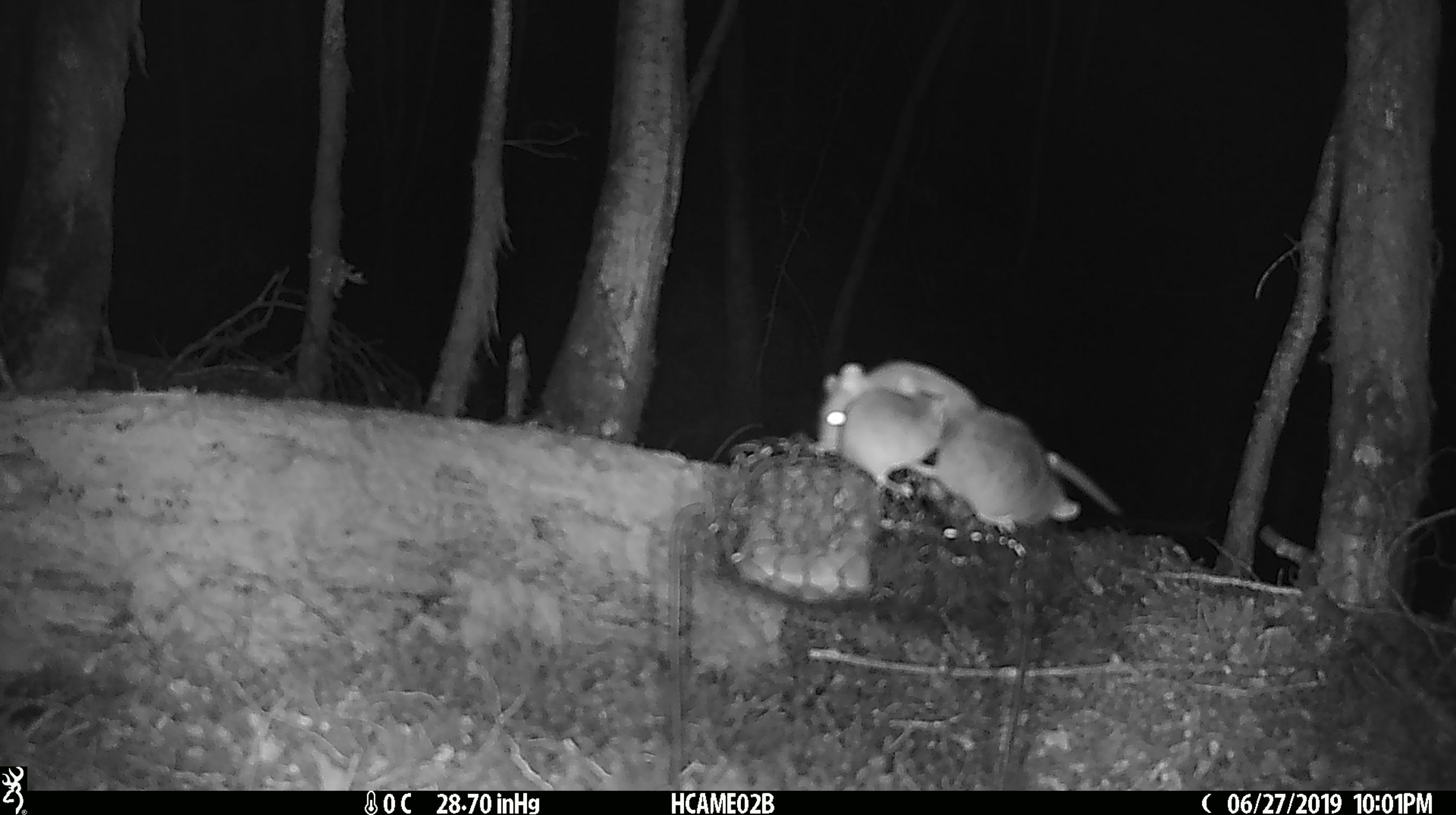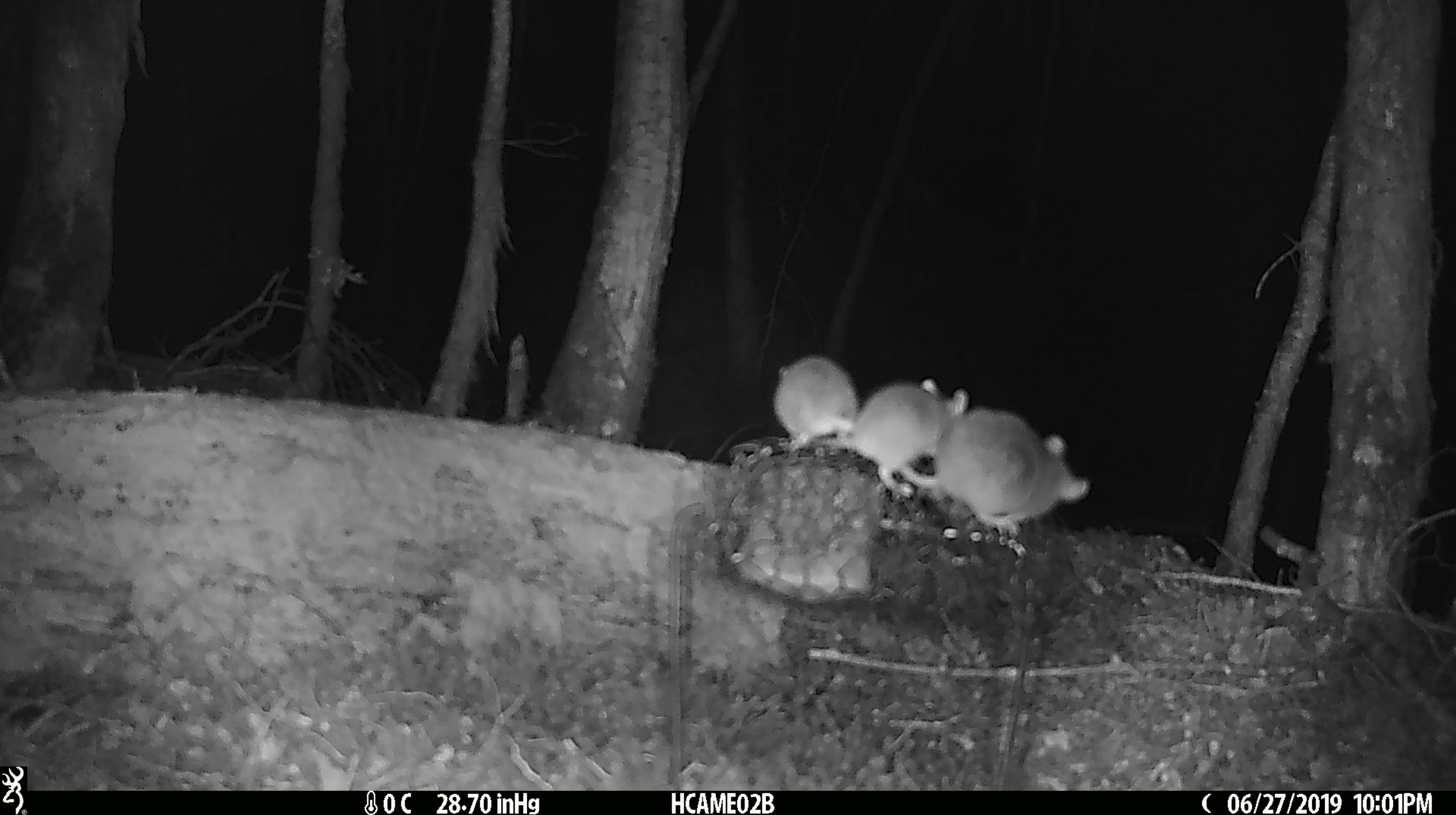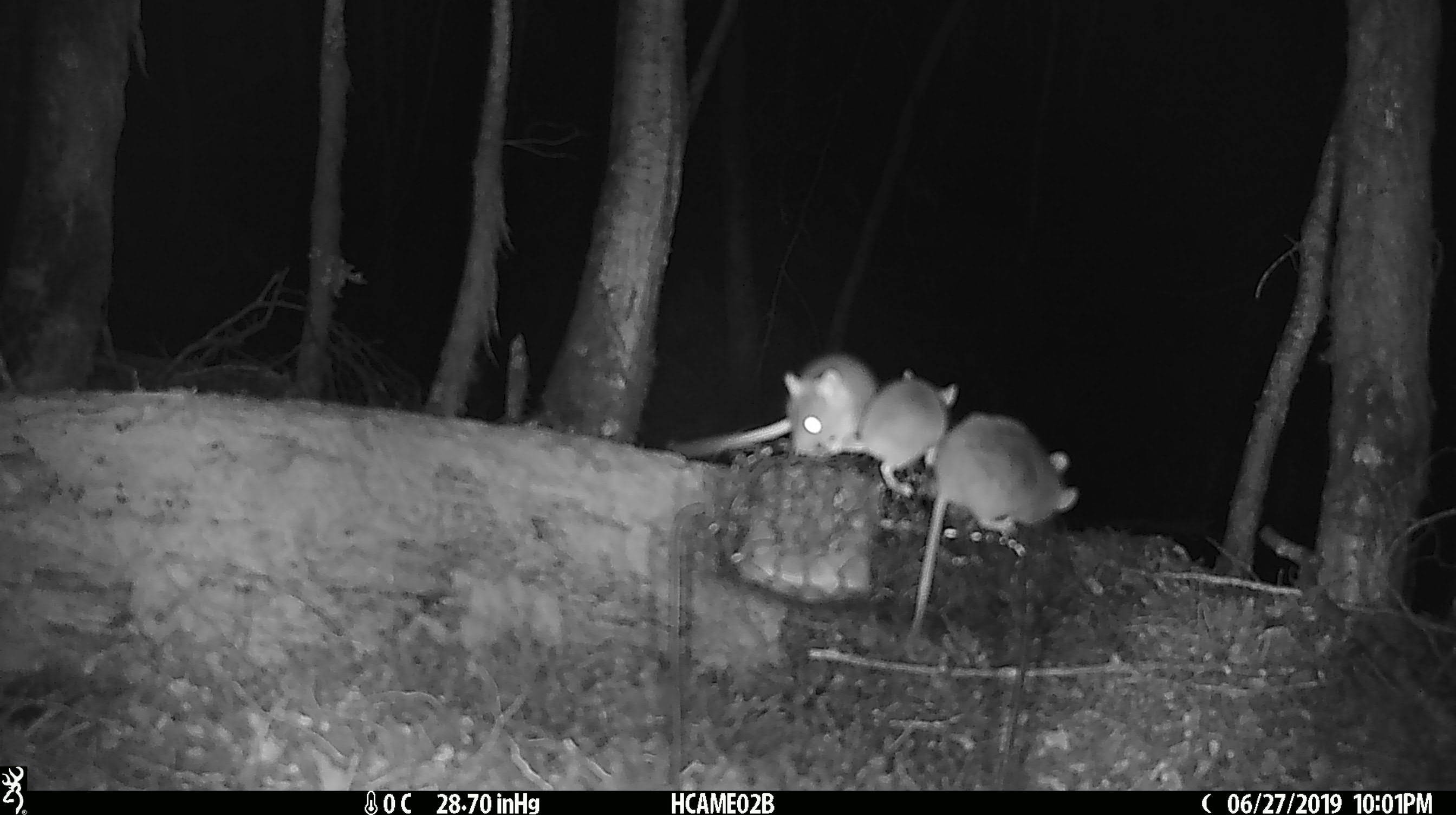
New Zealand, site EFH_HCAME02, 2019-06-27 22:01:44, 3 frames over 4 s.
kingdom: Animalia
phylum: Chordata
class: Mammalia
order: Rodentia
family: Muridae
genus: Mus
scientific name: Mus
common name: mouse